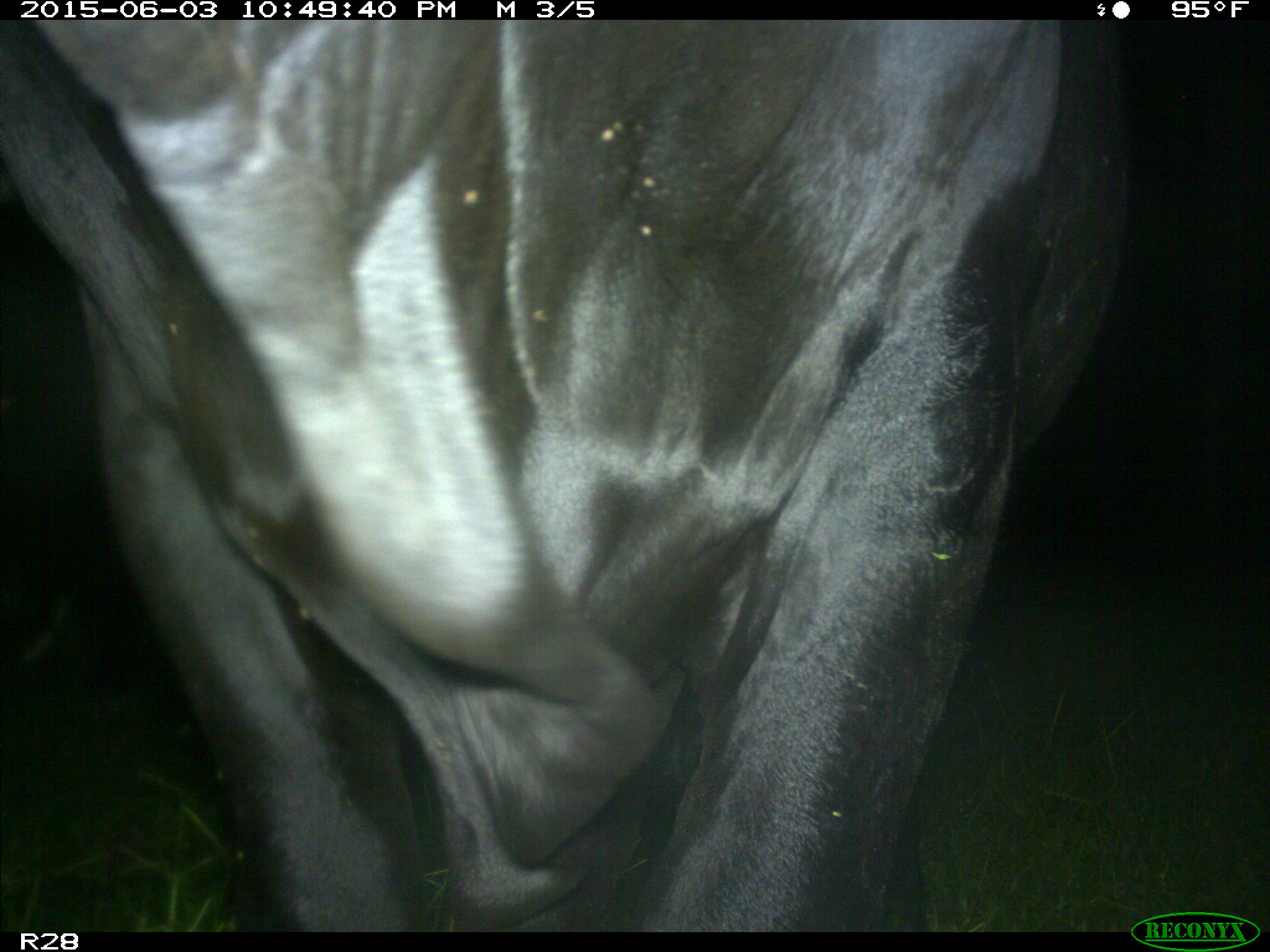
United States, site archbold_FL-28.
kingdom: Animalia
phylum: Chordata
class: Mammalia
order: Artiodactyla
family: Bovidae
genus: Bos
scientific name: Bos taurus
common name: domestic cow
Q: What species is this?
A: Bos taurus (domestic cow).